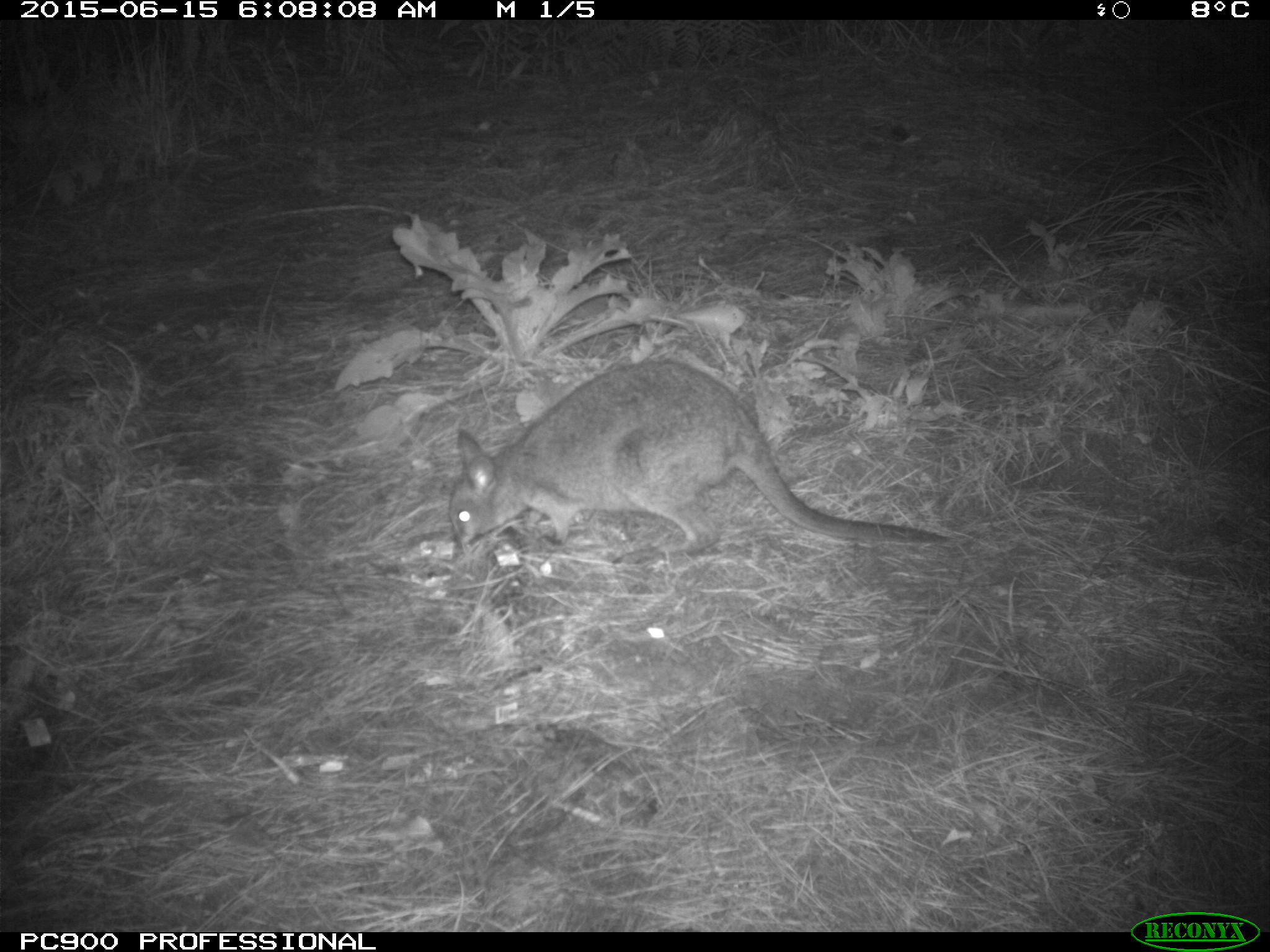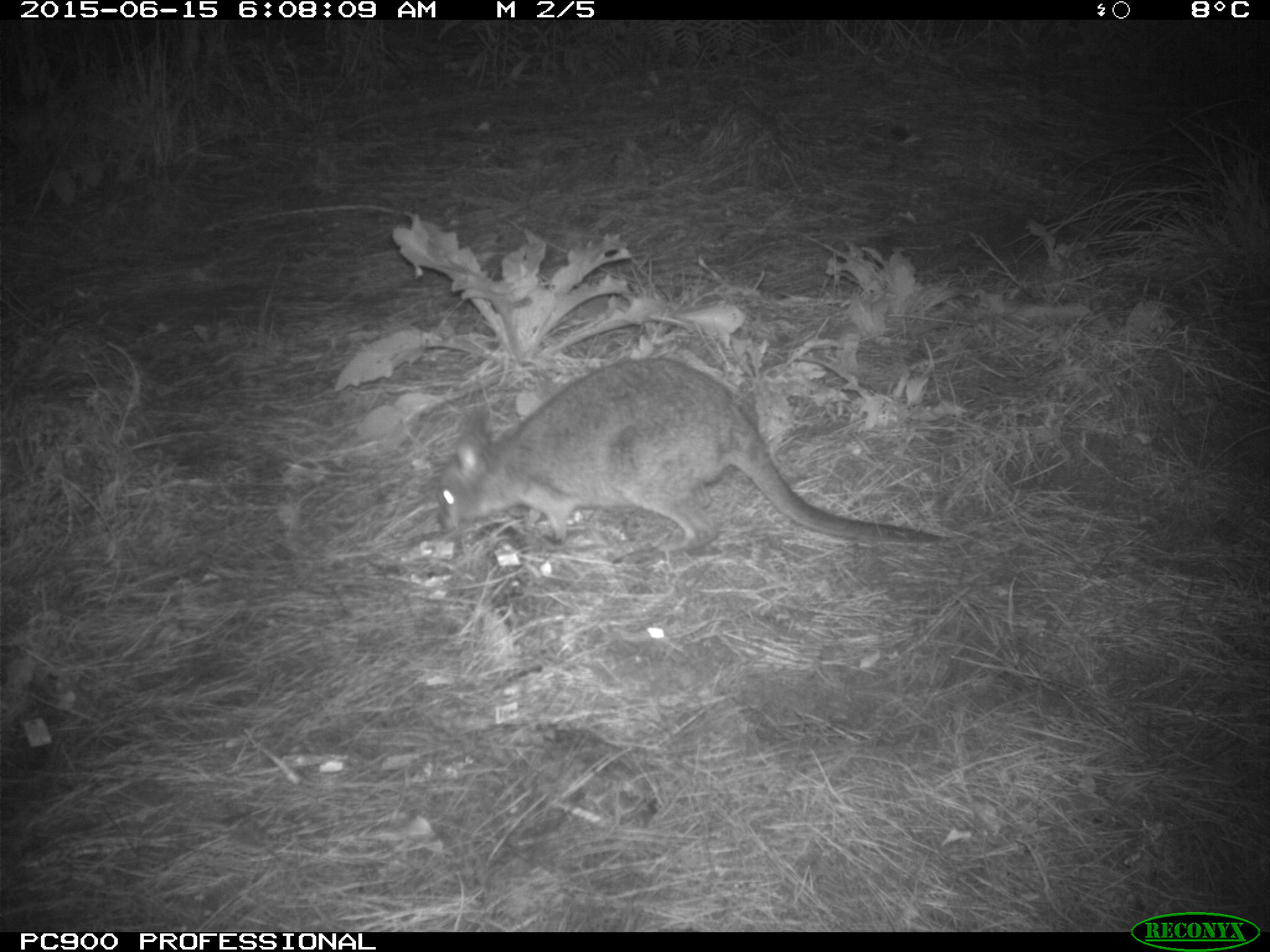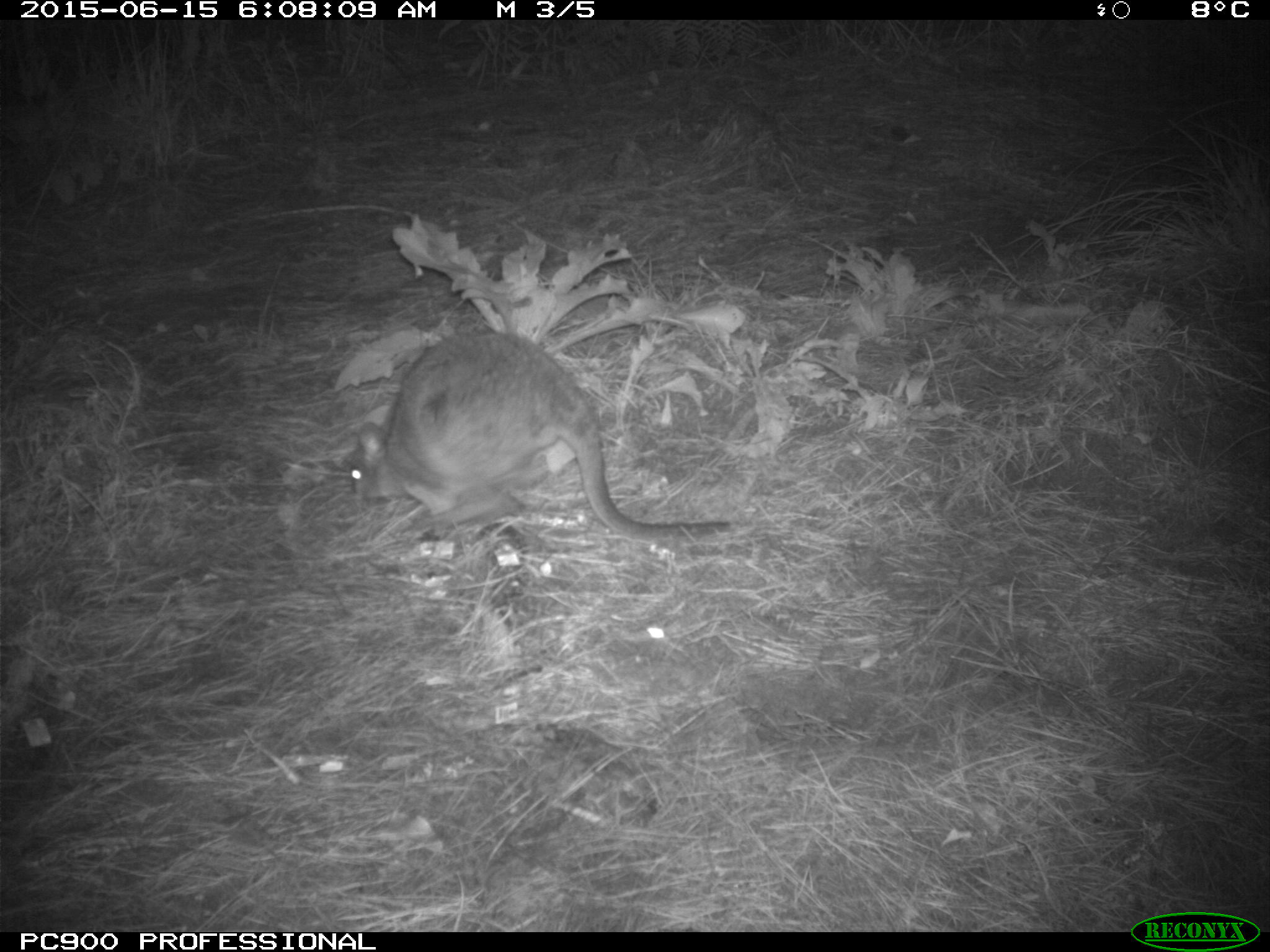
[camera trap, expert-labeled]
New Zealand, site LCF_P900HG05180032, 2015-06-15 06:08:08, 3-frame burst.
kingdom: Animalia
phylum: Chordata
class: Mammalia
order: Diprotodontia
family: Macropodidae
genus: Notamacropus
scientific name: Notamacropus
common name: wallaby